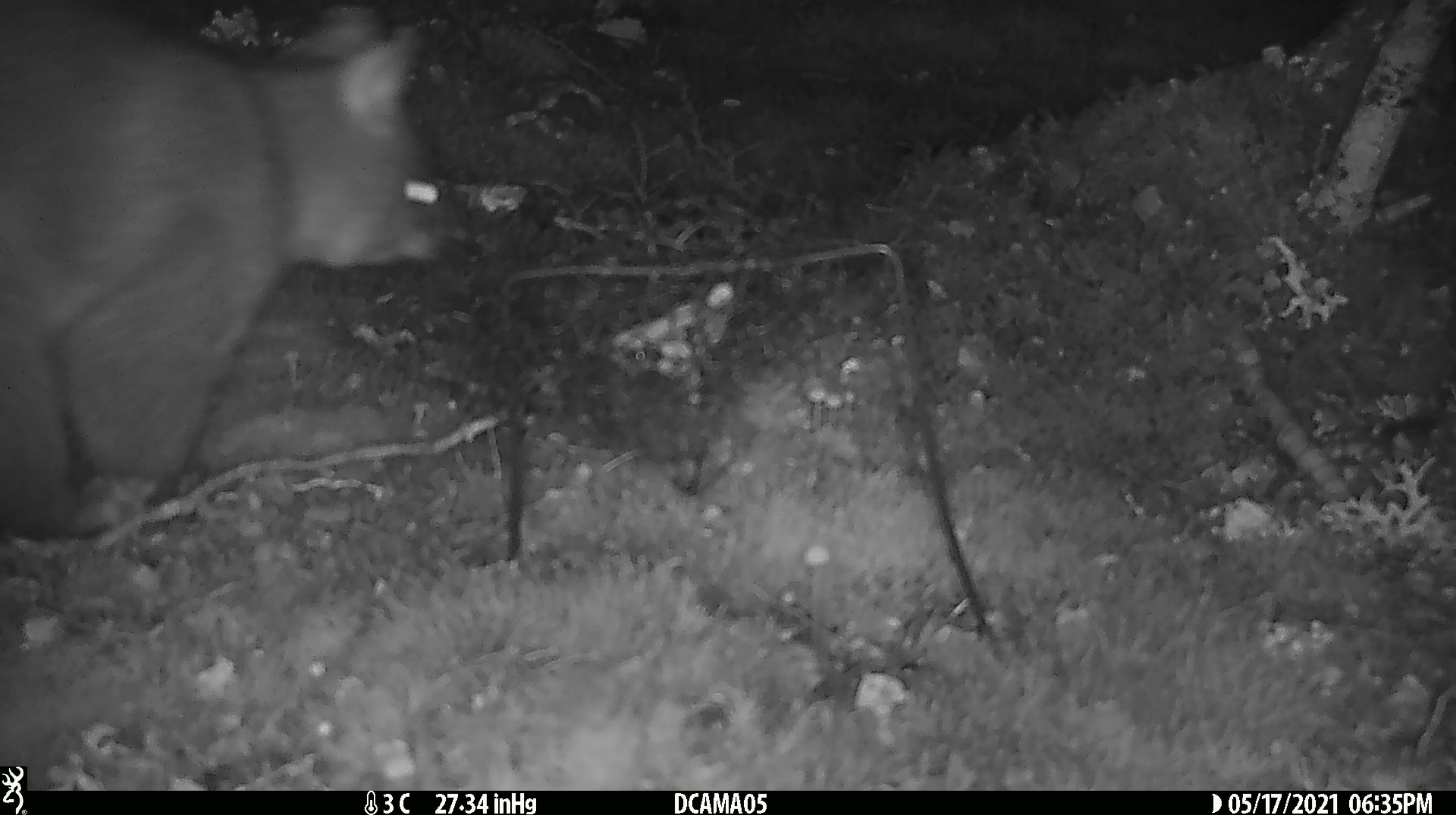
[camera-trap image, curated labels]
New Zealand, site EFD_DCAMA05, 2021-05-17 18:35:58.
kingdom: Animalia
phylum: Chordata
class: Mammalia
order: Diprotodontia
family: Phalangeridae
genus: Trichosurus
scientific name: Trichosurus vulpecula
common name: common brushtail possum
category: possum